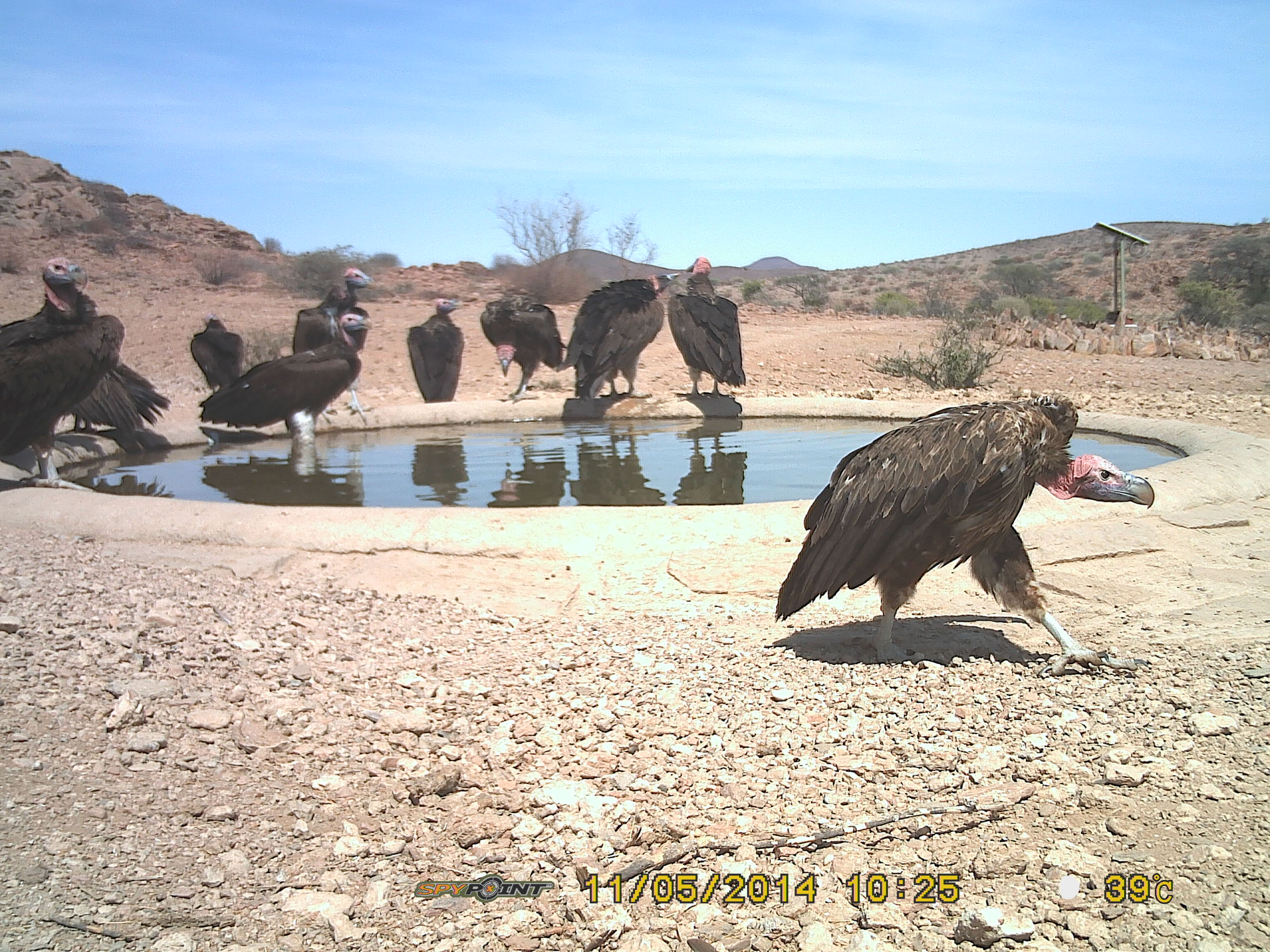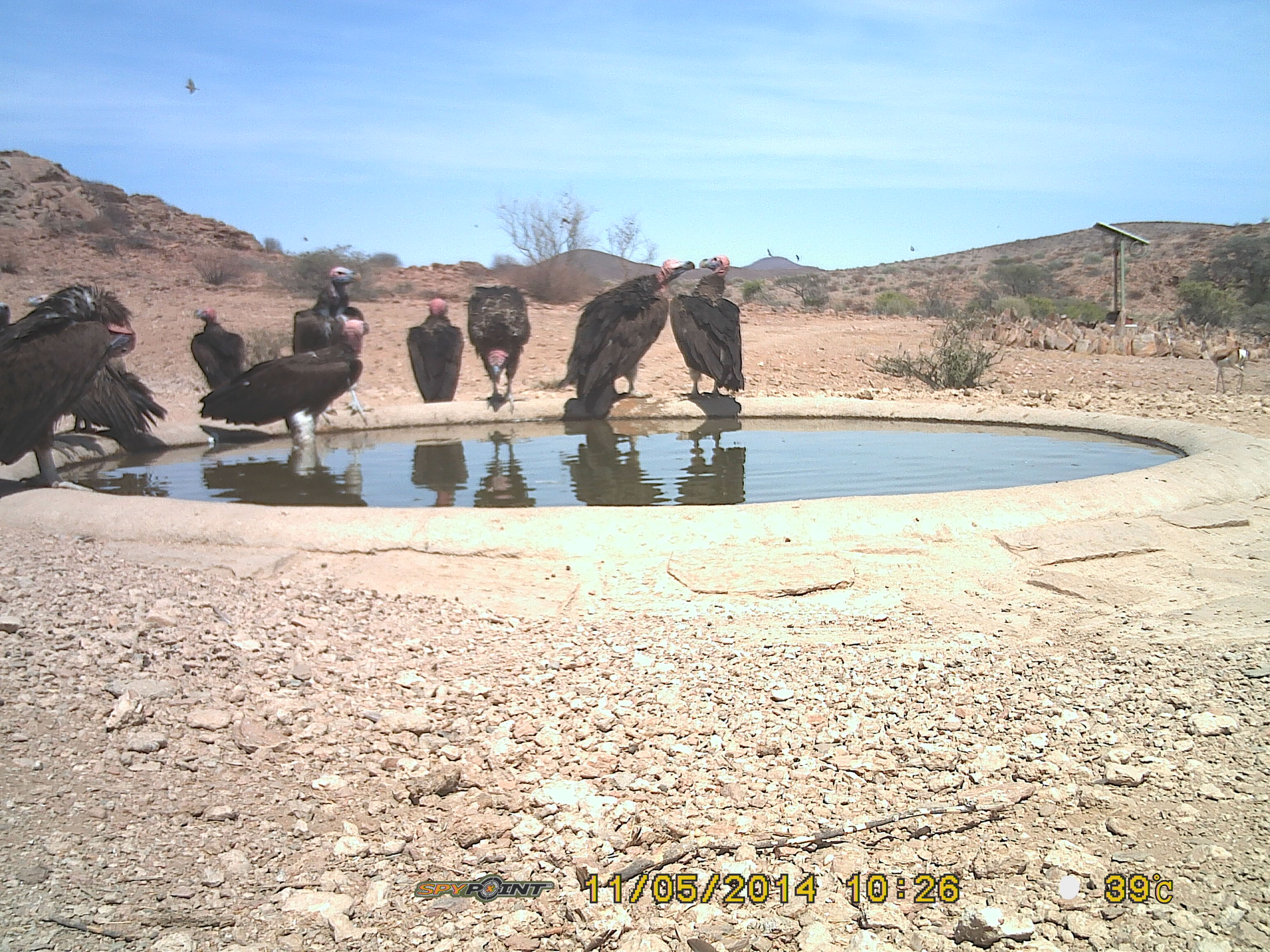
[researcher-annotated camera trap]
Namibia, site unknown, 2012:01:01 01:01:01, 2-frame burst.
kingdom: Animalia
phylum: Chordata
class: Aves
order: Accipitriformes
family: Accipitridae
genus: Torgos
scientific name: Torgos tracheliotos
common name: lappet-faced vulture